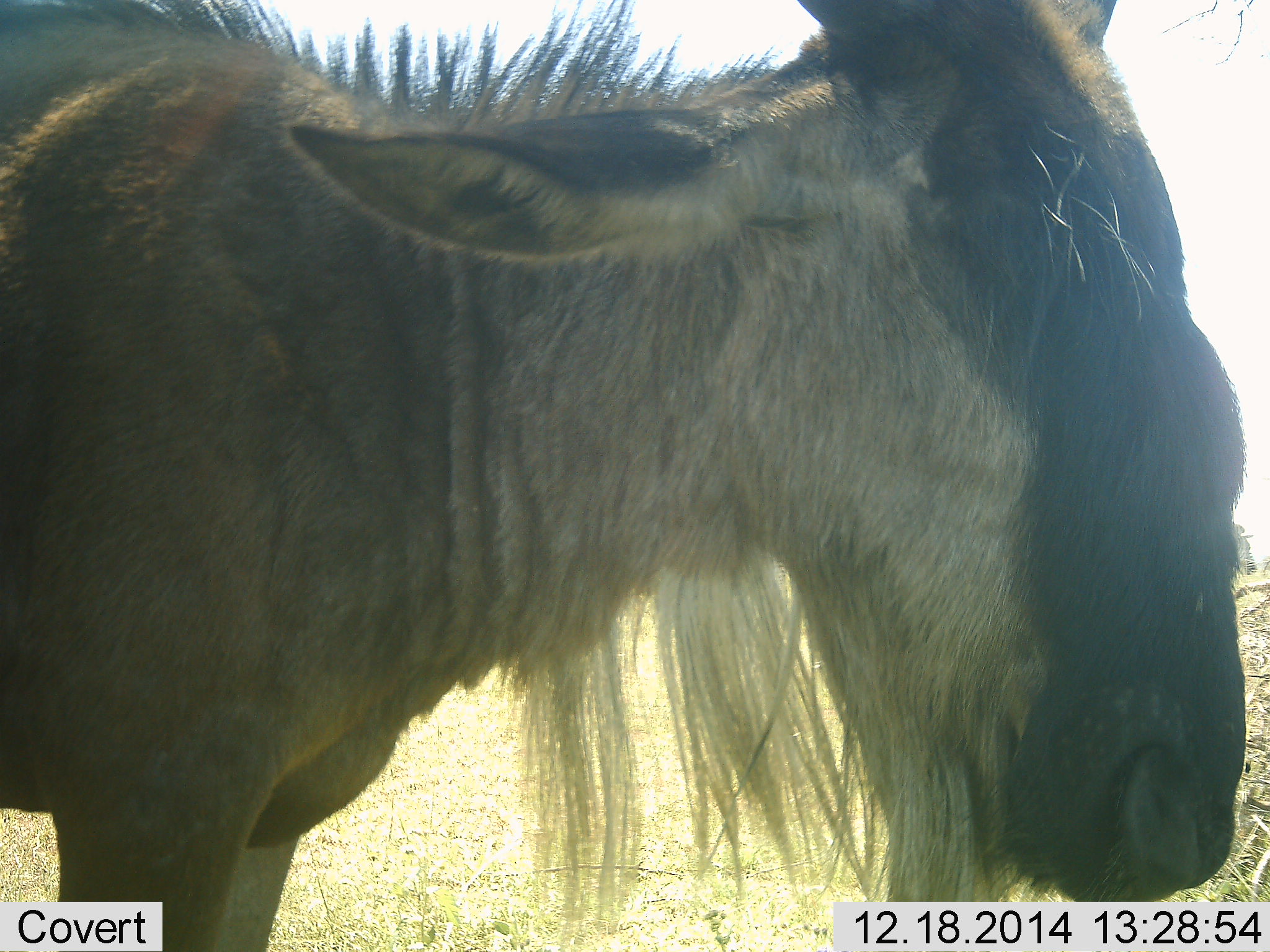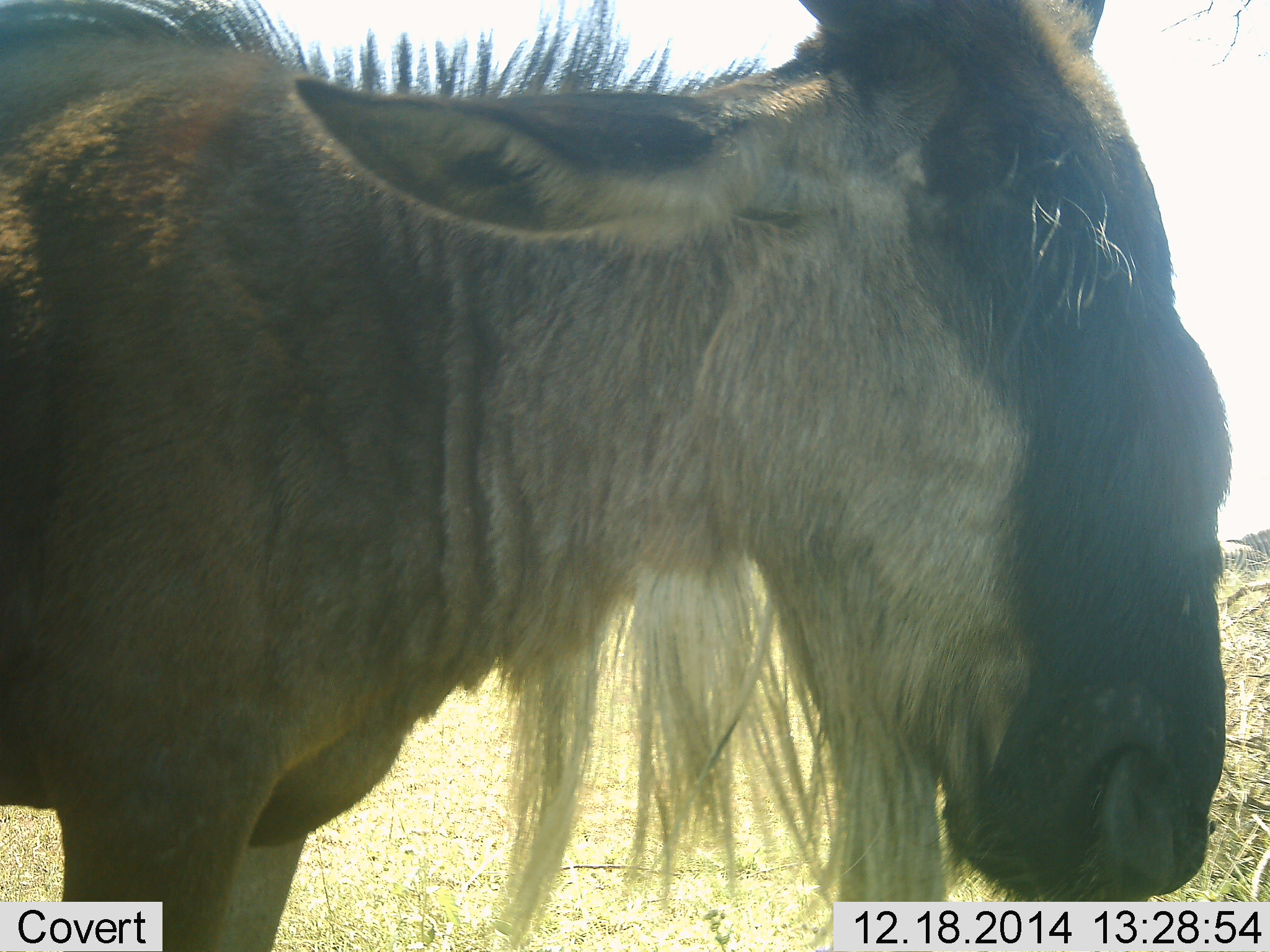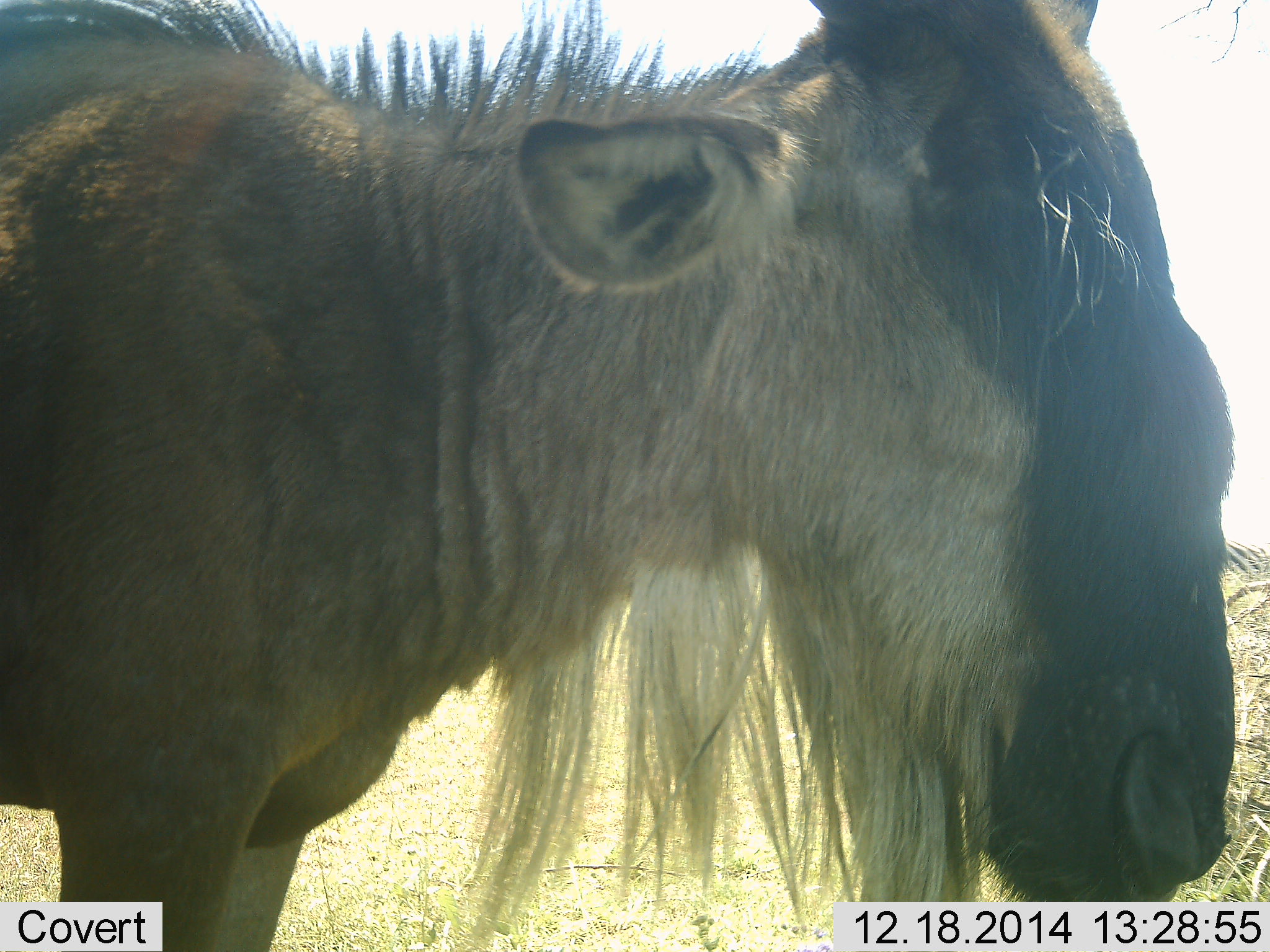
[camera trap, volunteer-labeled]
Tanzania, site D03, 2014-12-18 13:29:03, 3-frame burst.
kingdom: Animalia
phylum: Chordata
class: Mammalia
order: Artiodactyla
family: Bovidae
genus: Connochaetes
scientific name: Connochaetes taurinus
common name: blue wildebeest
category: wildebeest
Wildebeest (blue wildebeest) (Connochaetes taurinus), count 1. Behavior (volunteer vote fractions): standing 94%, resting 0%, moving 6%, interacting 0%. Young present (vote fraction): 0%. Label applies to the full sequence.